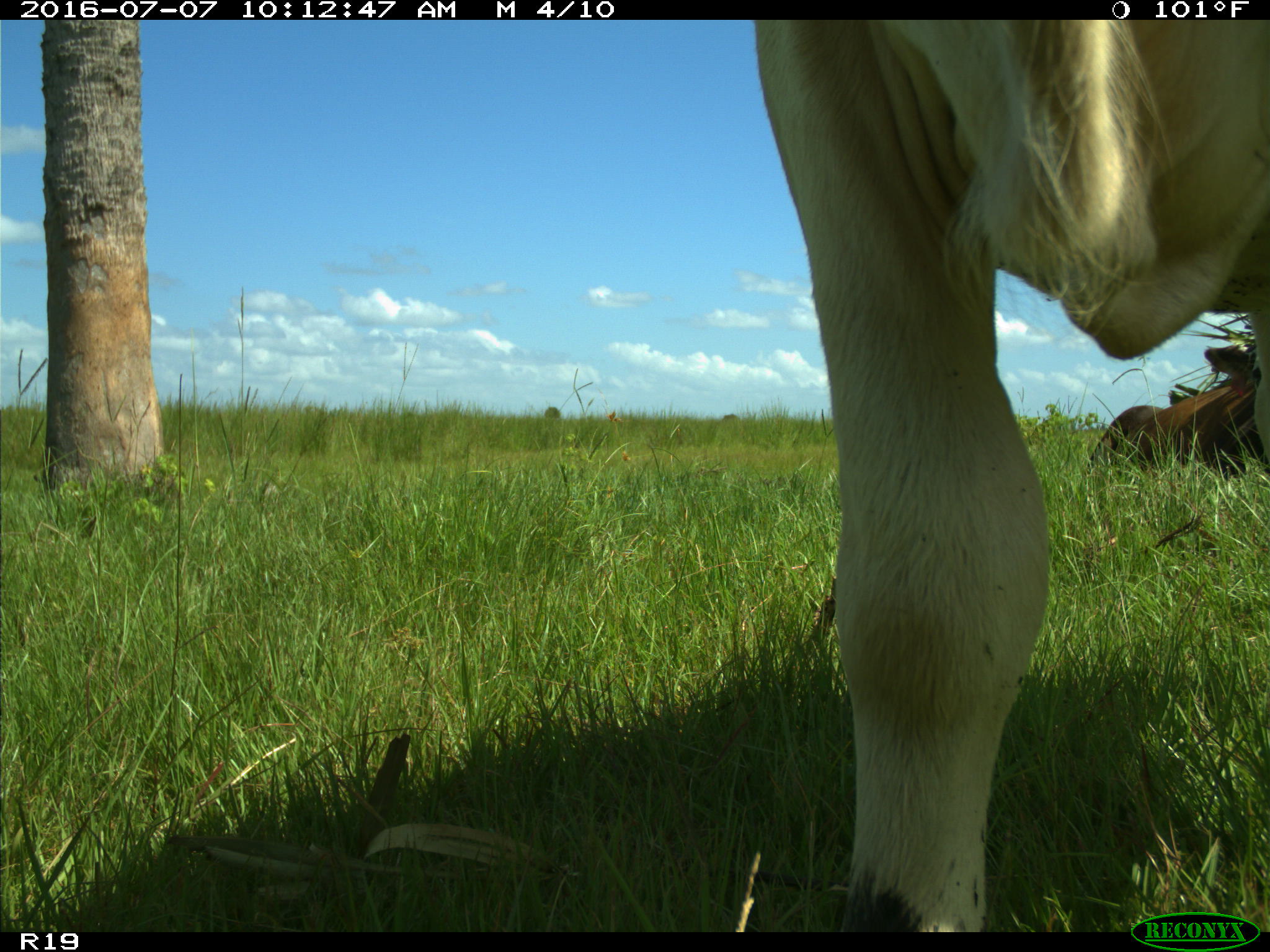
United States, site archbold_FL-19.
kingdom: Animalia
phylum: Chordata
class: Mammalia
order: Artiodactyla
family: Bovidae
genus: Bos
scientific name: Bos taurus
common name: domestic cow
Bos taurus (domestic cow).